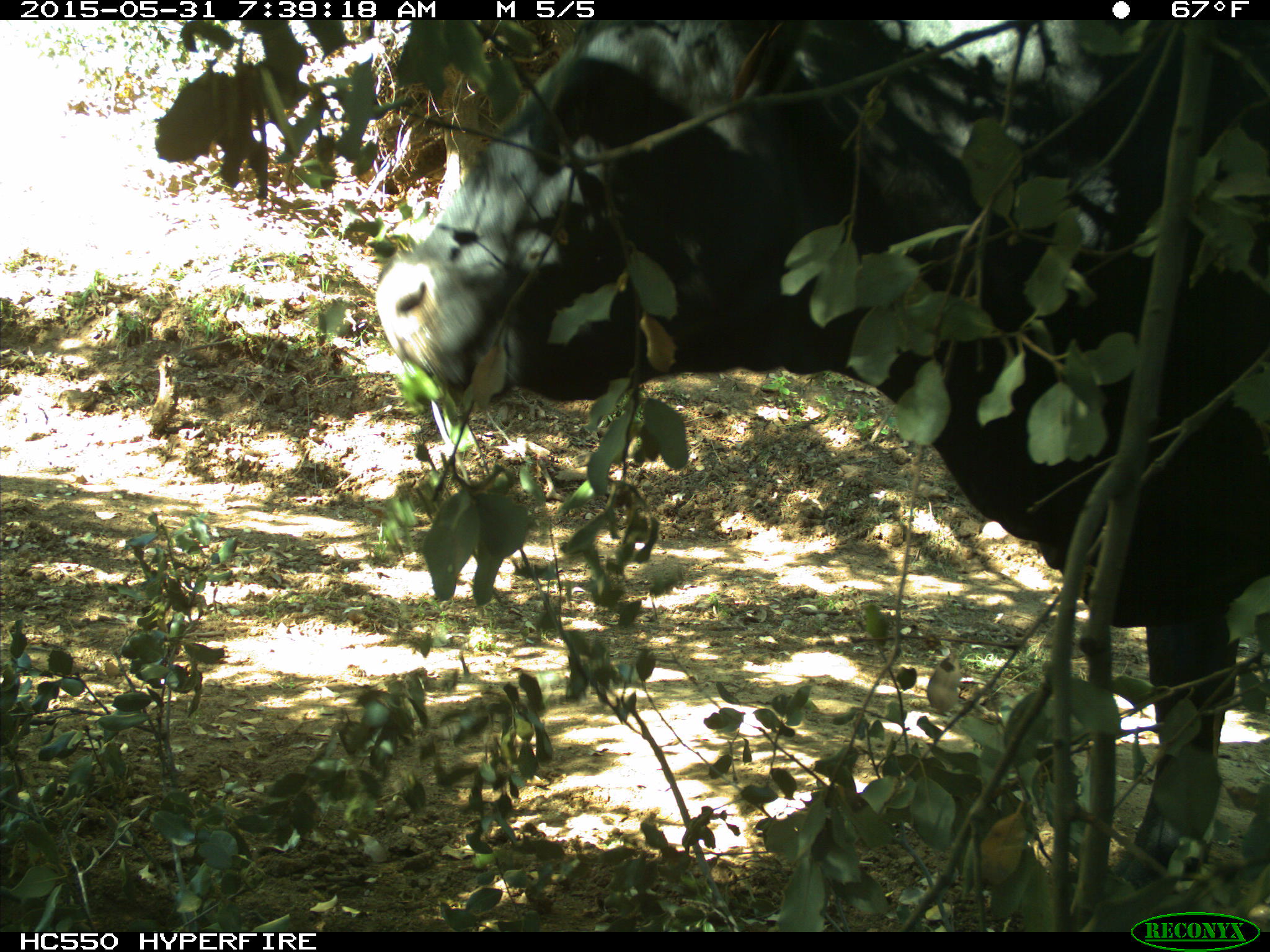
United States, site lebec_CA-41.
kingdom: Animalia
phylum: Chordata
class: Mammalia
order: Artiodactyla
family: Bovidae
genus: Bos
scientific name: Bos taurus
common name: domestic cow